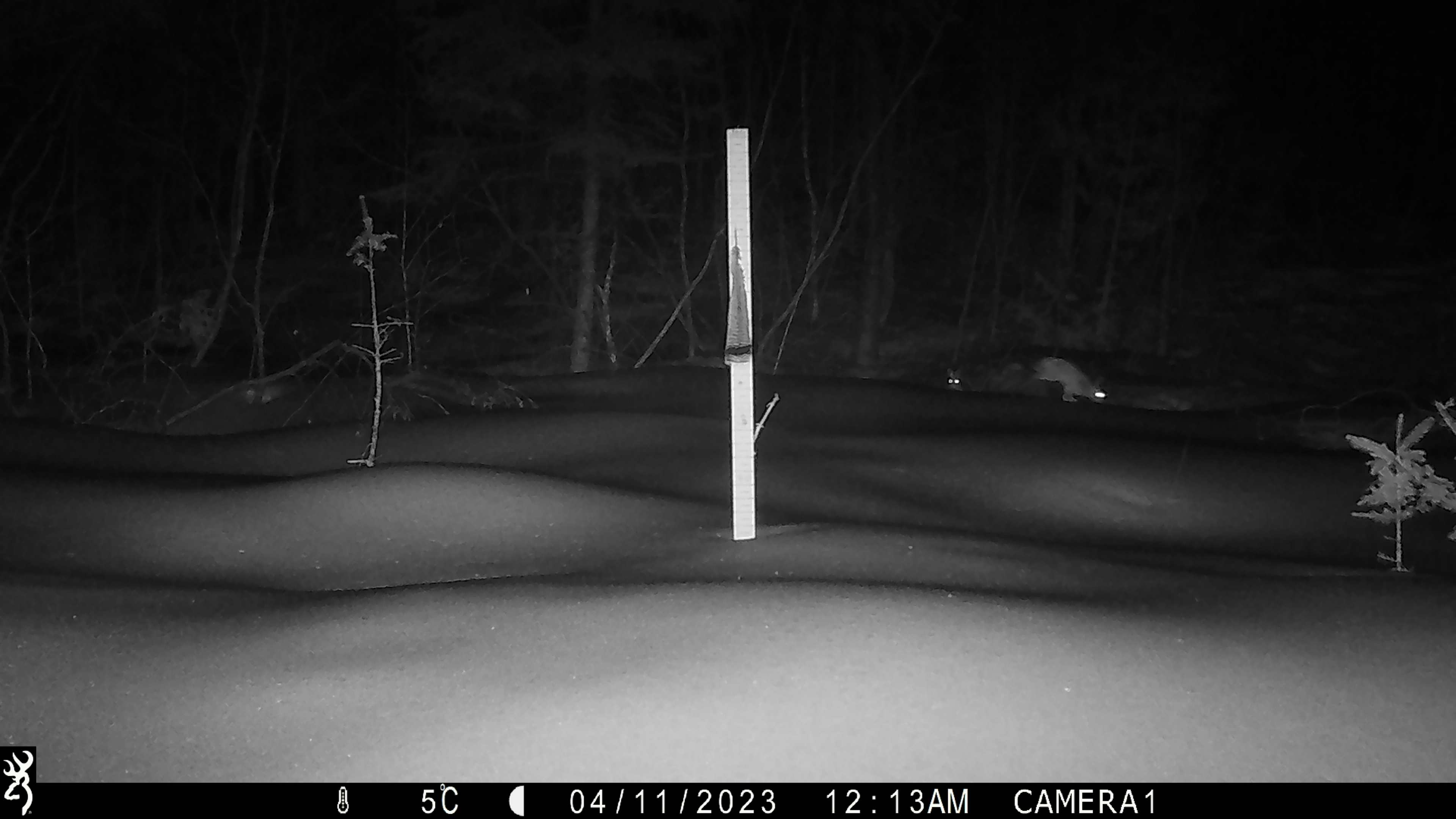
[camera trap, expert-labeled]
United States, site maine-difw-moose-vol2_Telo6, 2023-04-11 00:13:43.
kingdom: Animalia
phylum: Chordata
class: Mammalia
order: Lagomorpha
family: Leporidae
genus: Lepus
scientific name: Lepus americanus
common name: snowshoe hare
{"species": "snowshoe hare (Lepus americanus)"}